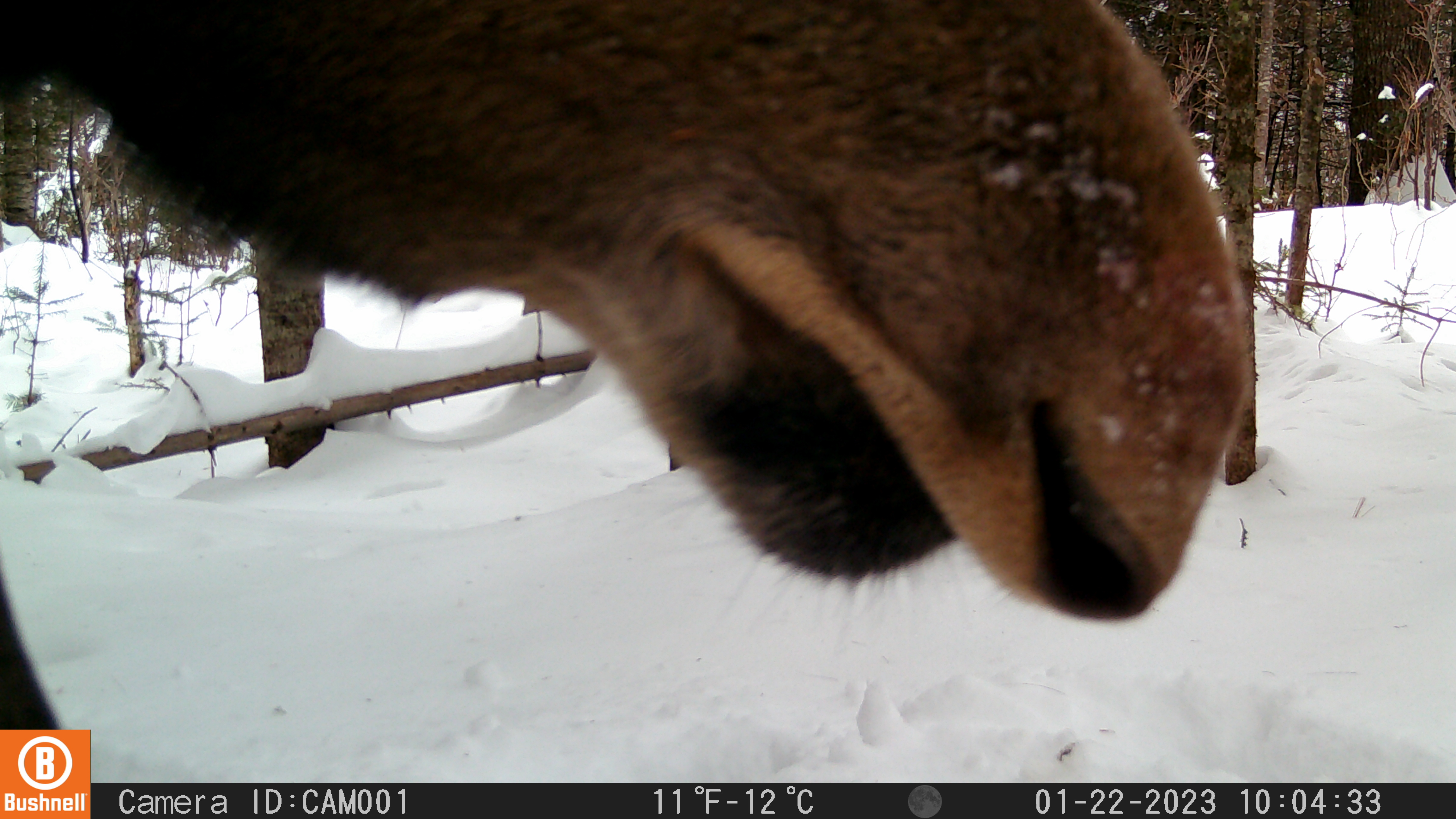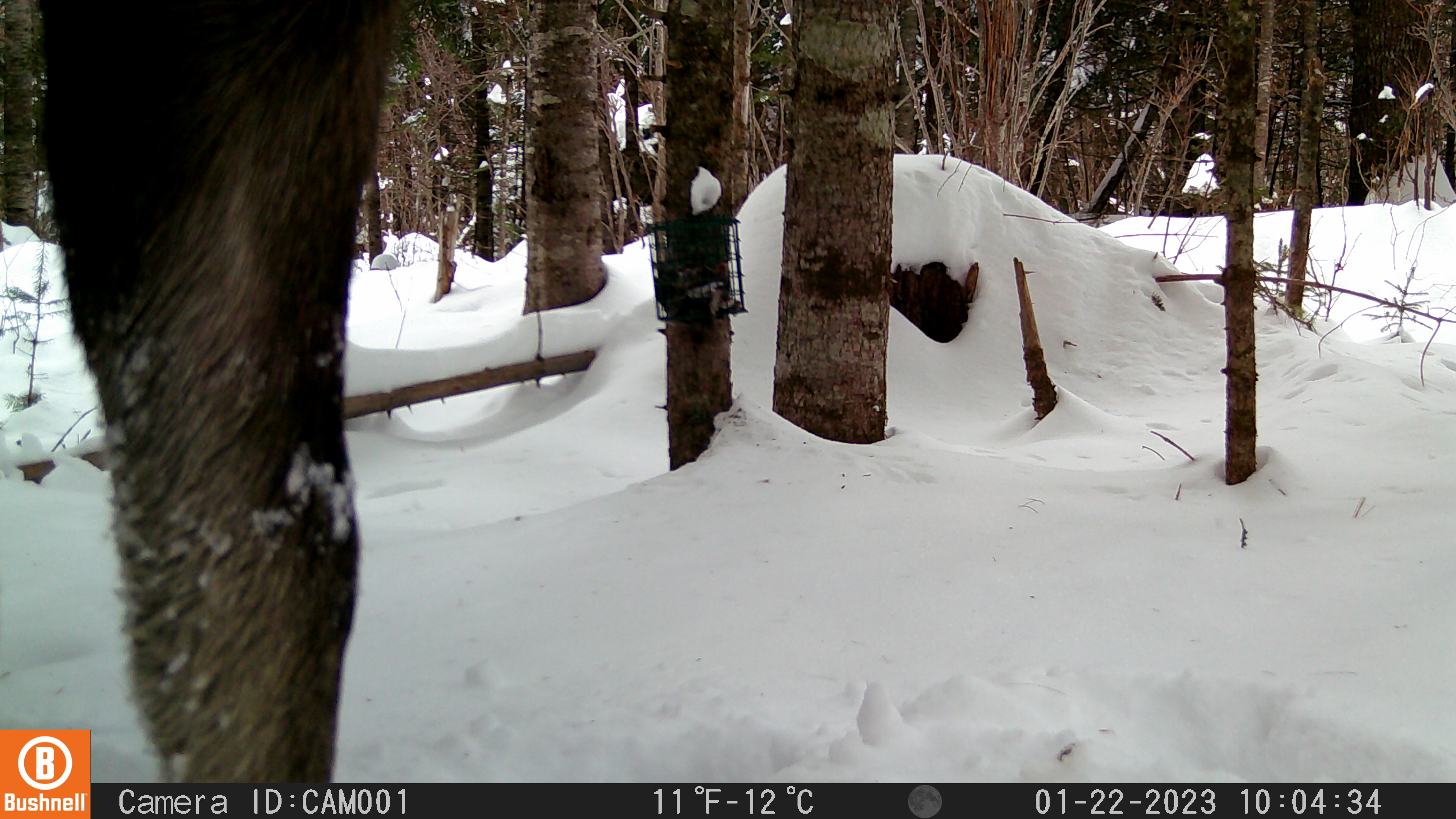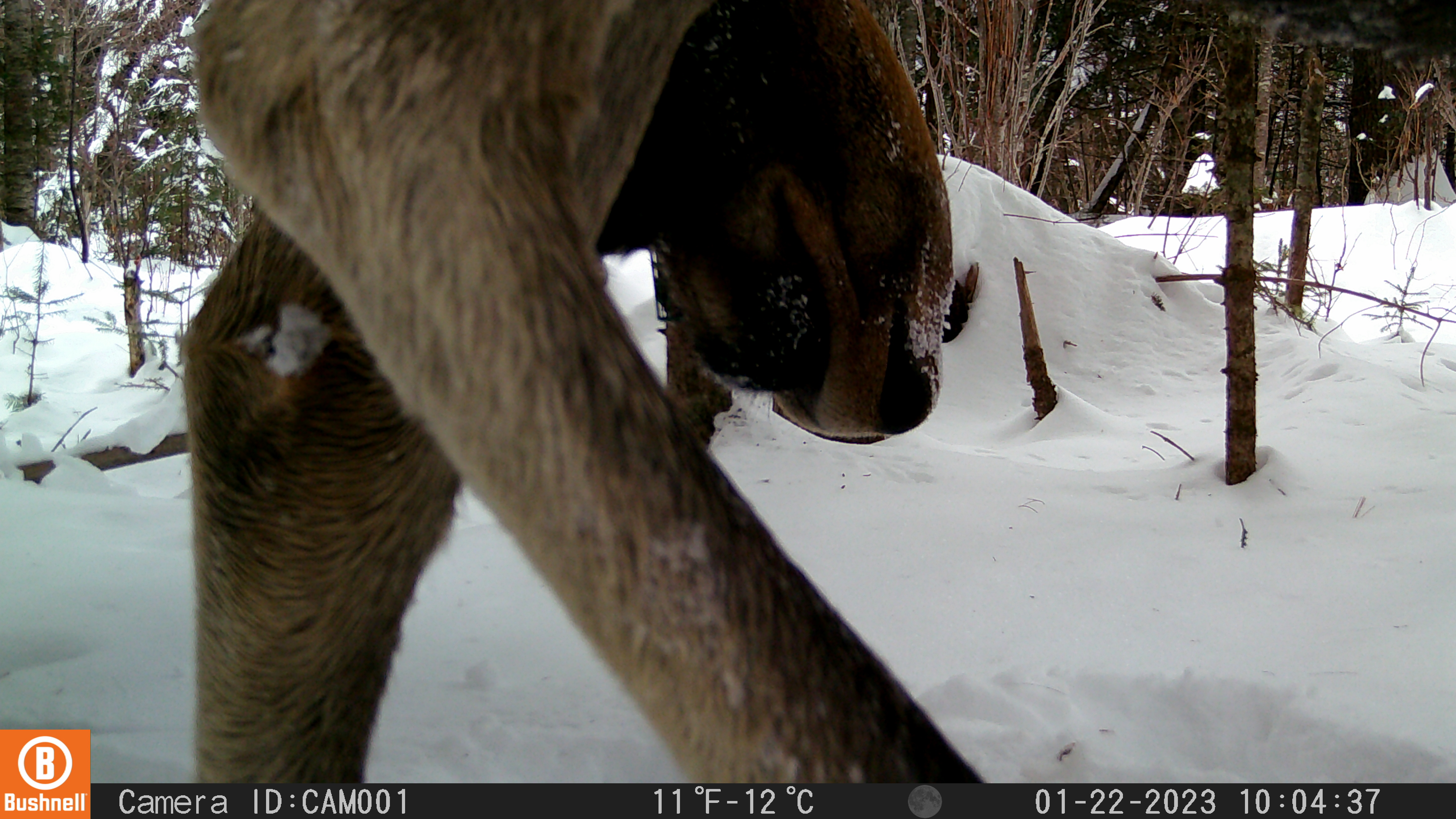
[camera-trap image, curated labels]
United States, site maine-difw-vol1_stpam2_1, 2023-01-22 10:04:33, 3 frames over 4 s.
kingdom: Animalia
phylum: Chordata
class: Mammalia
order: Artiodactyla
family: Cervidae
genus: Alces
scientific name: Alces alces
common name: moose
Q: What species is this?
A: Moose (Alces alces).